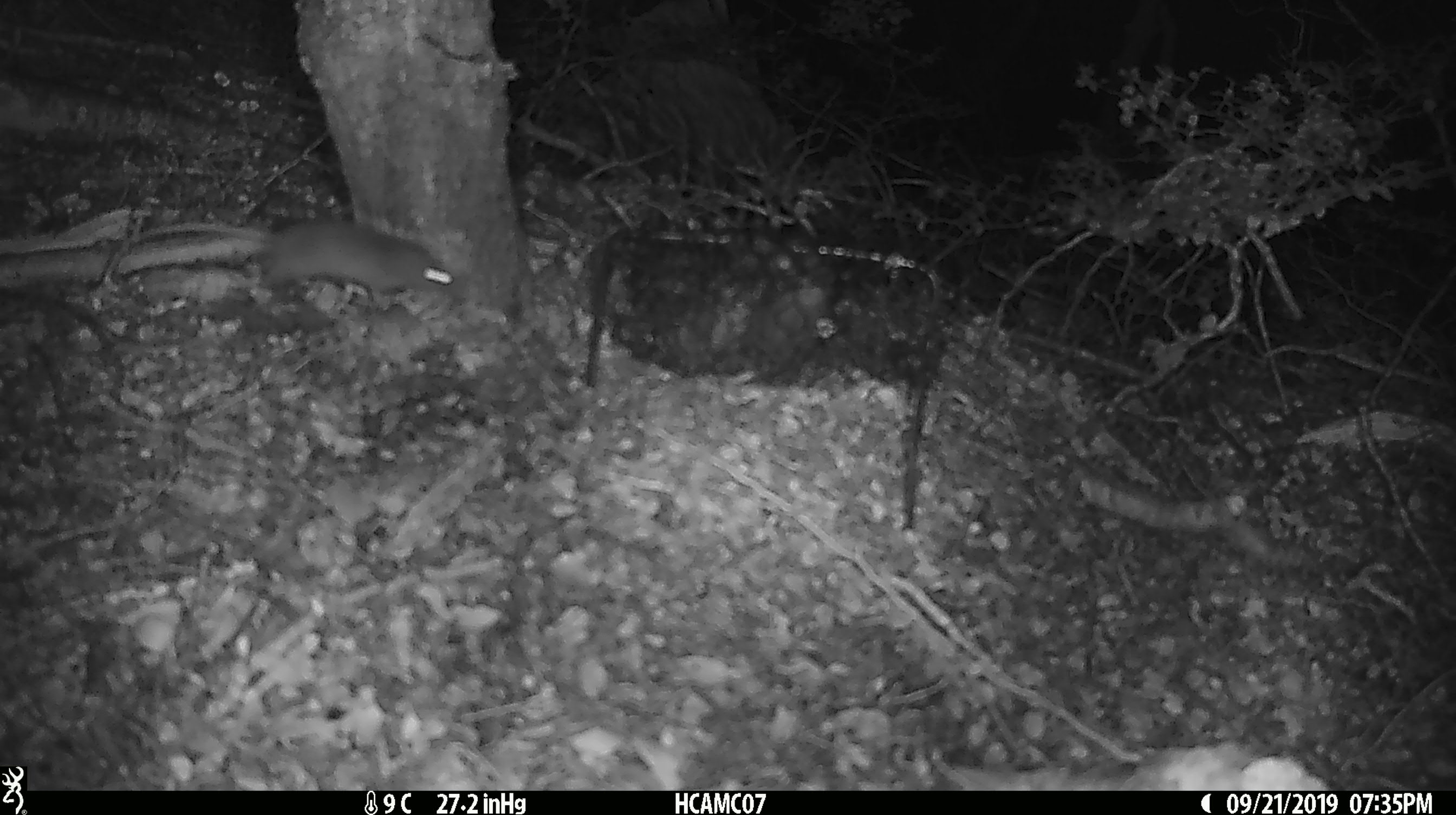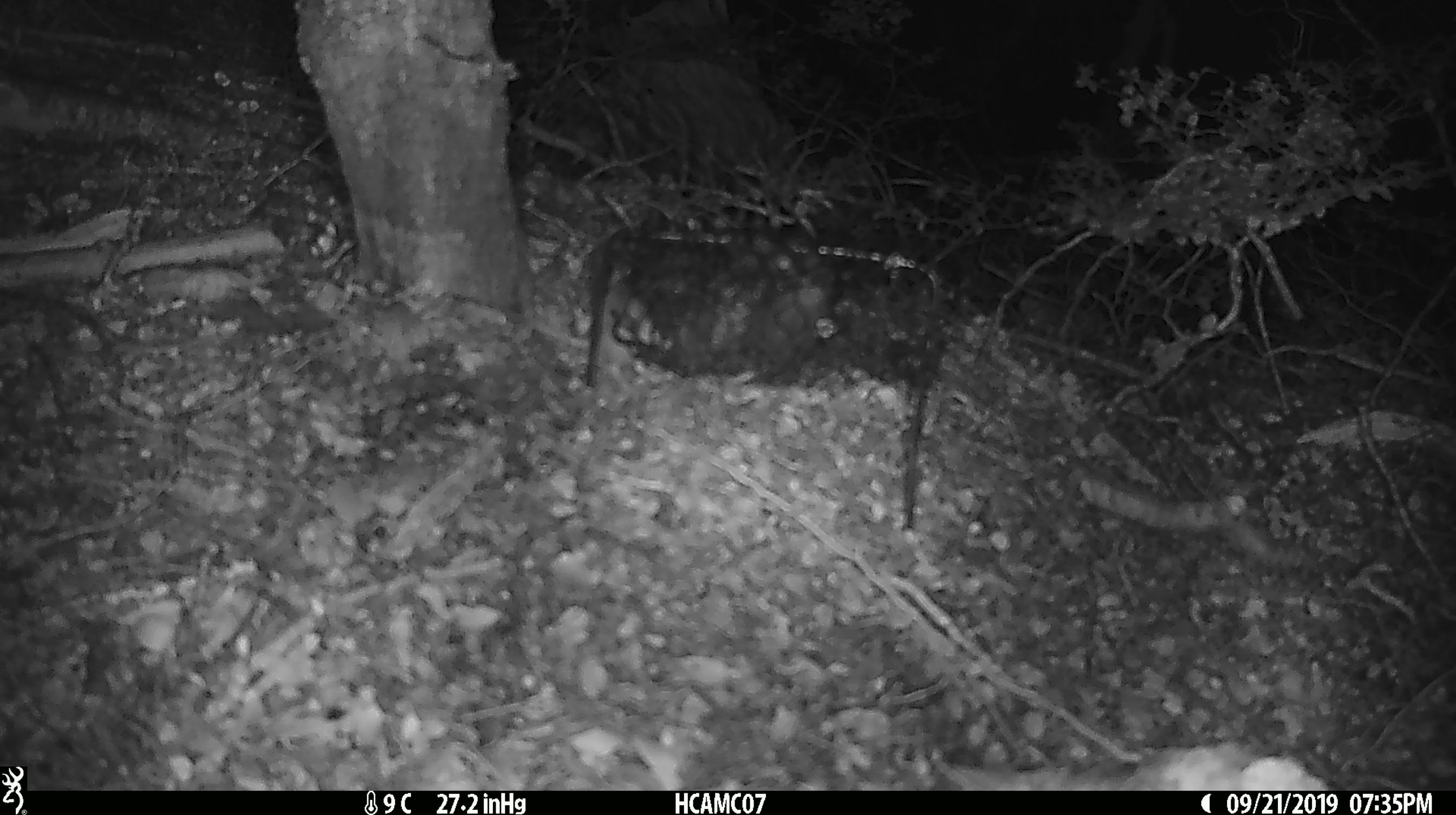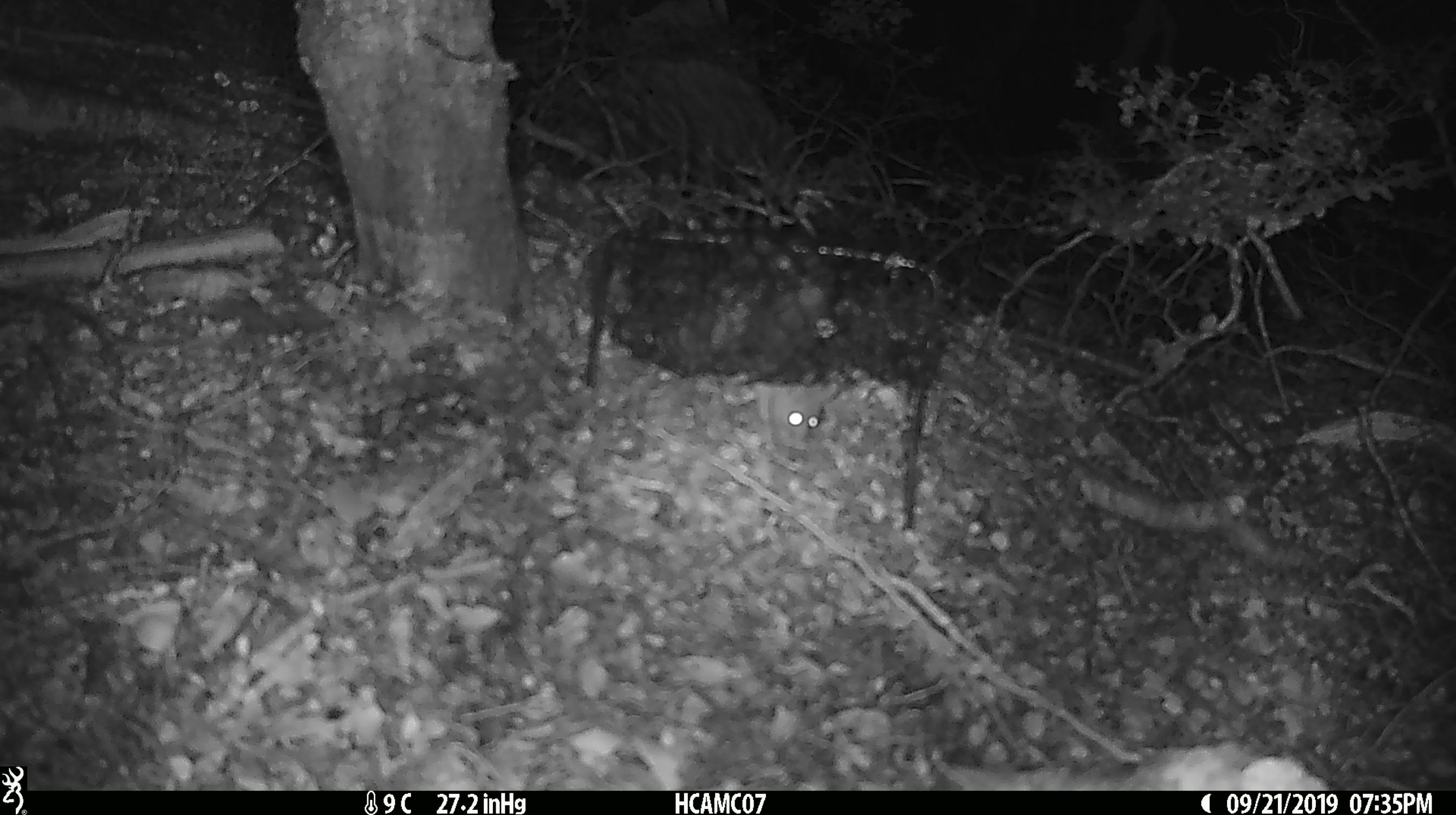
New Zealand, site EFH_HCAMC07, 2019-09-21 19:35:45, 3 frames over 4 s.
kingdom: Animalia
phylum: Chordata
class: Mammalia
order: Rodentia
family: Muridae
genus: Mus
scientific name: Mus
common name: mouse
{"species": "mouse (Mus)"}